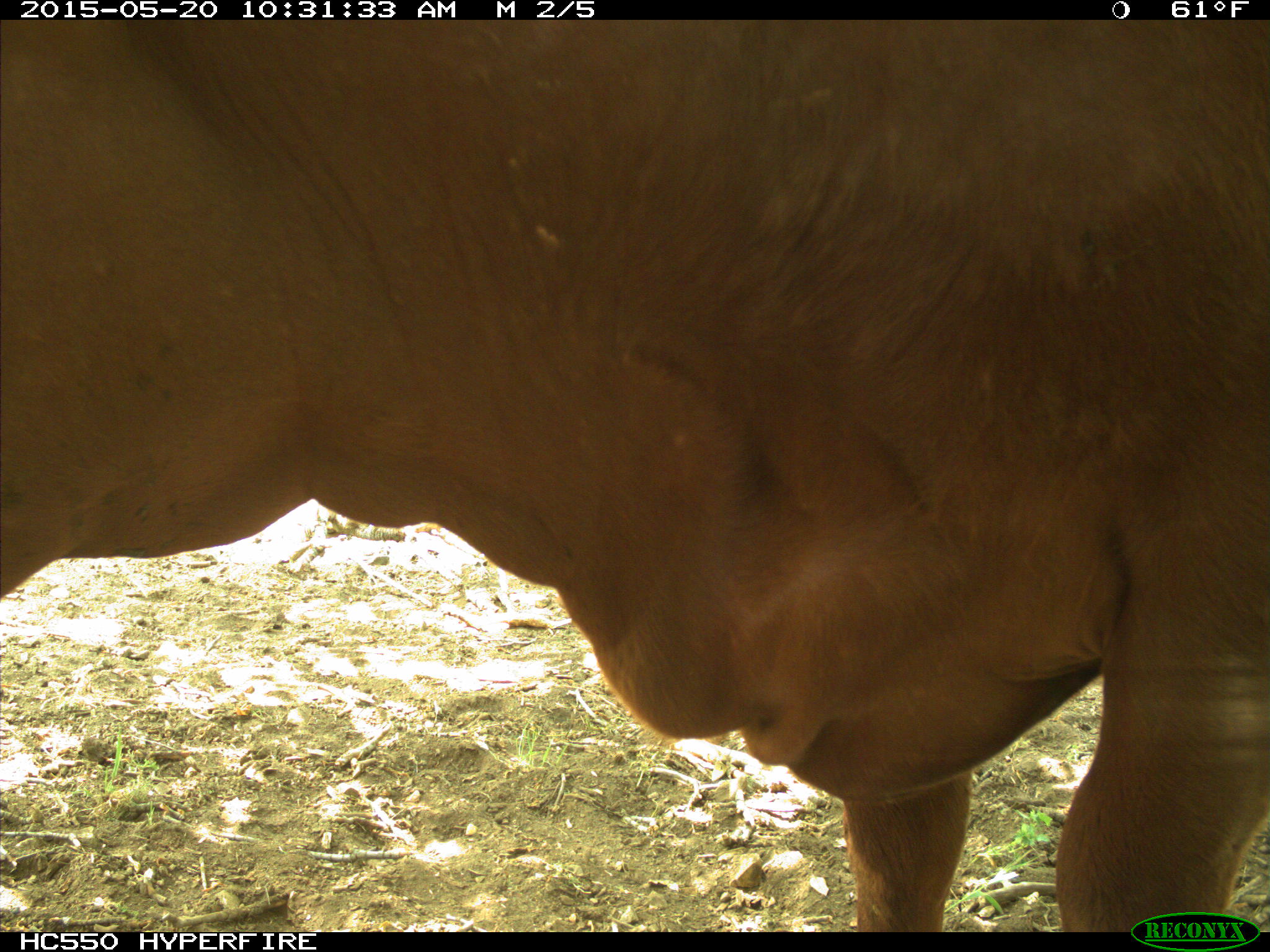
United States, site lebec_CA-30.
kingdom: Animalia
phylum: Chordata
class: Mammalia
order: Artiodactyla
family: Bovidae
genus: Bos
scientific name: Bos taurus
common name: domestic cow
Bos taurus (domestic cow).